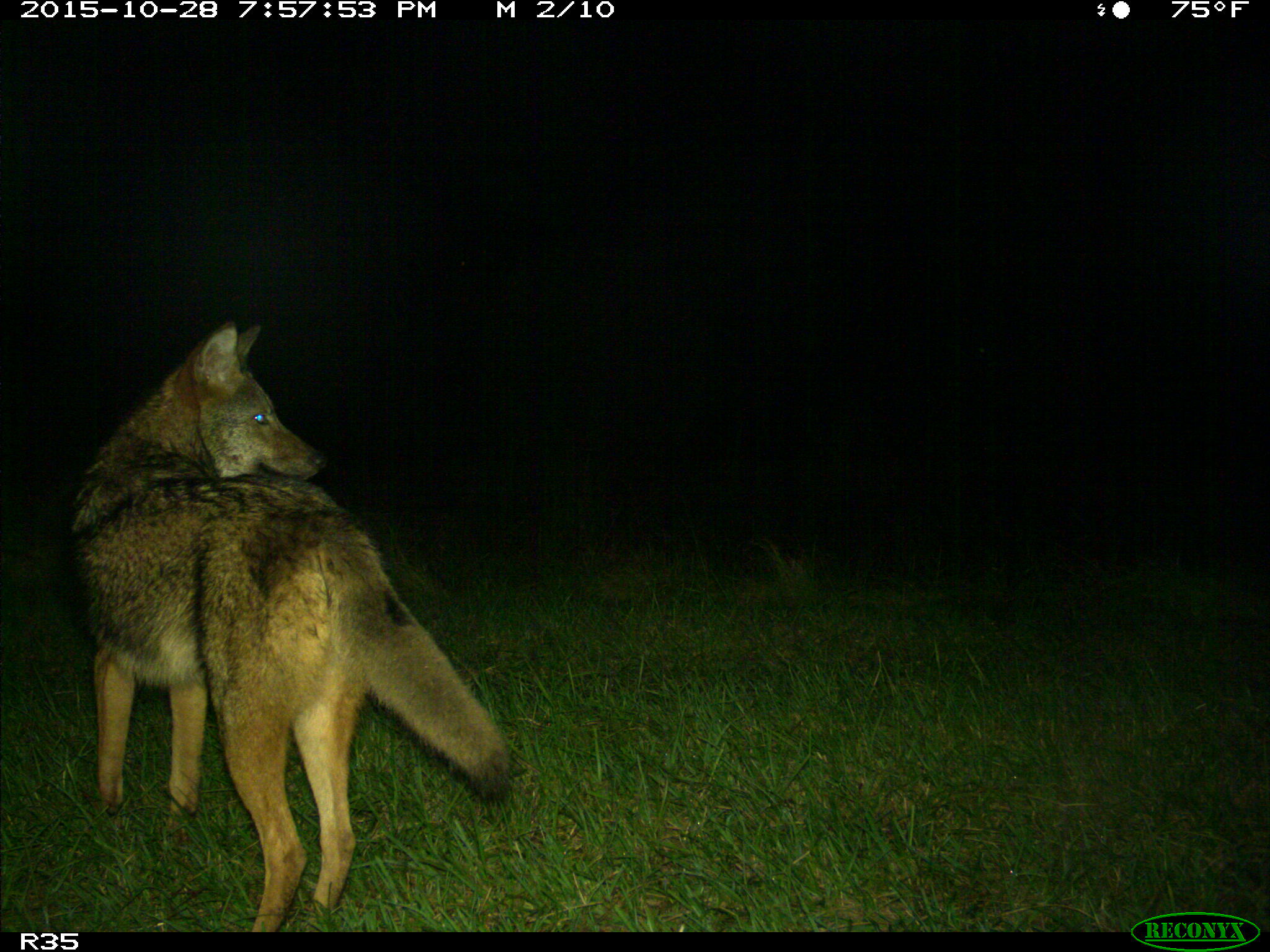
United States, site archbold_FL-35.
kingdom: Animalia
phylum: Chordata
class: Mammalia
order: Carnivora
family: Canidae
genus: Canis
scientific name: Canis latrans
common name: coyote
Canis latrans (coyote).